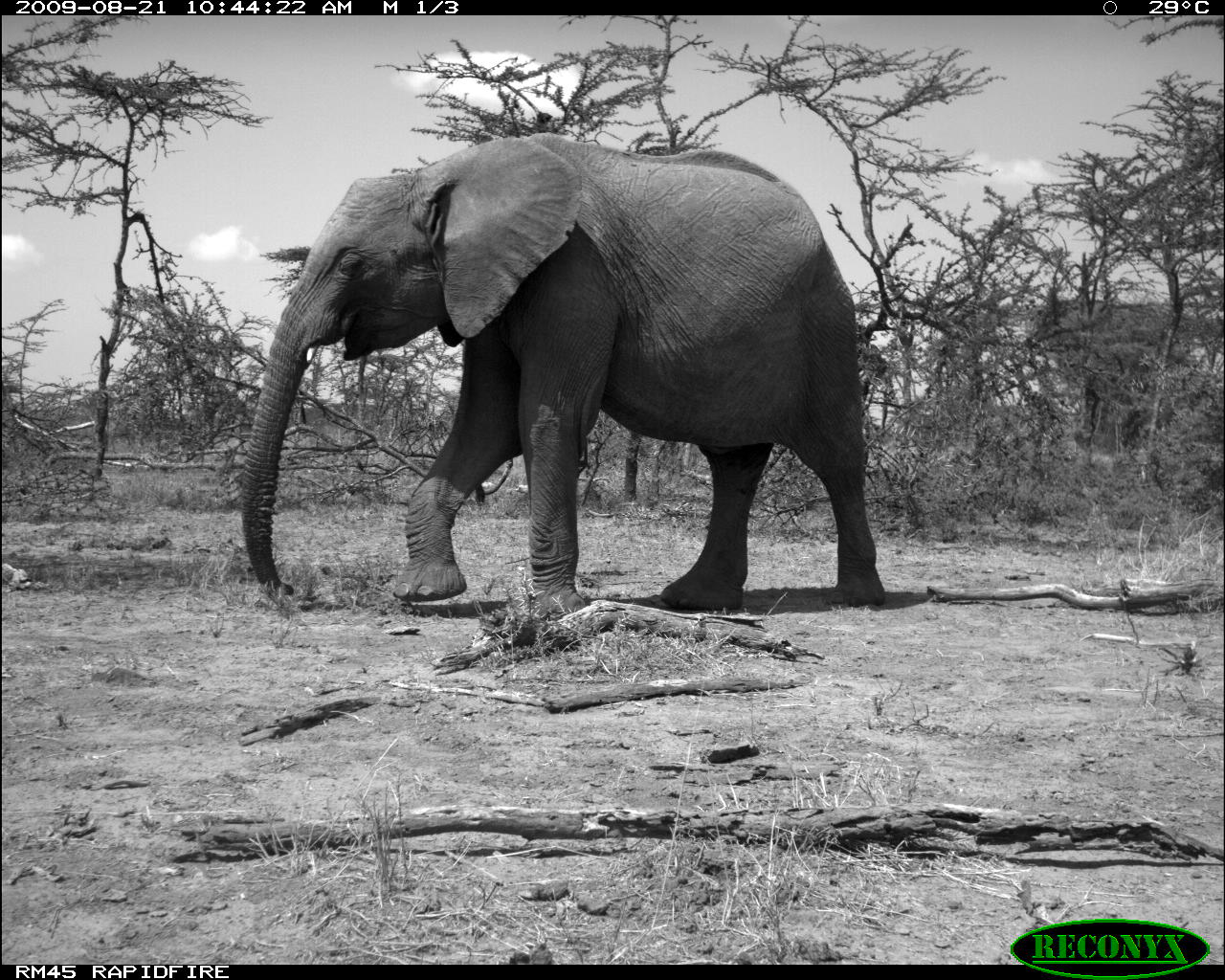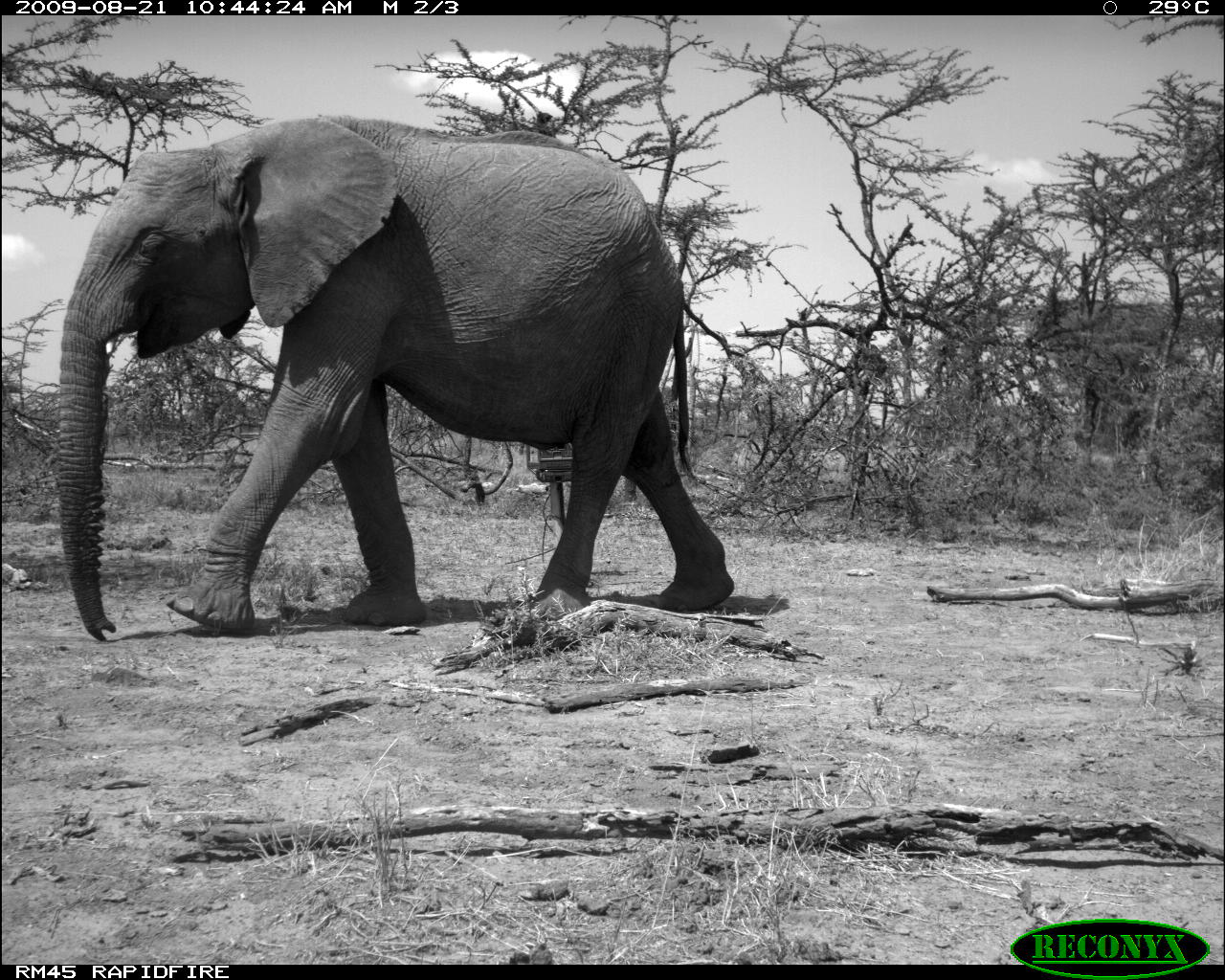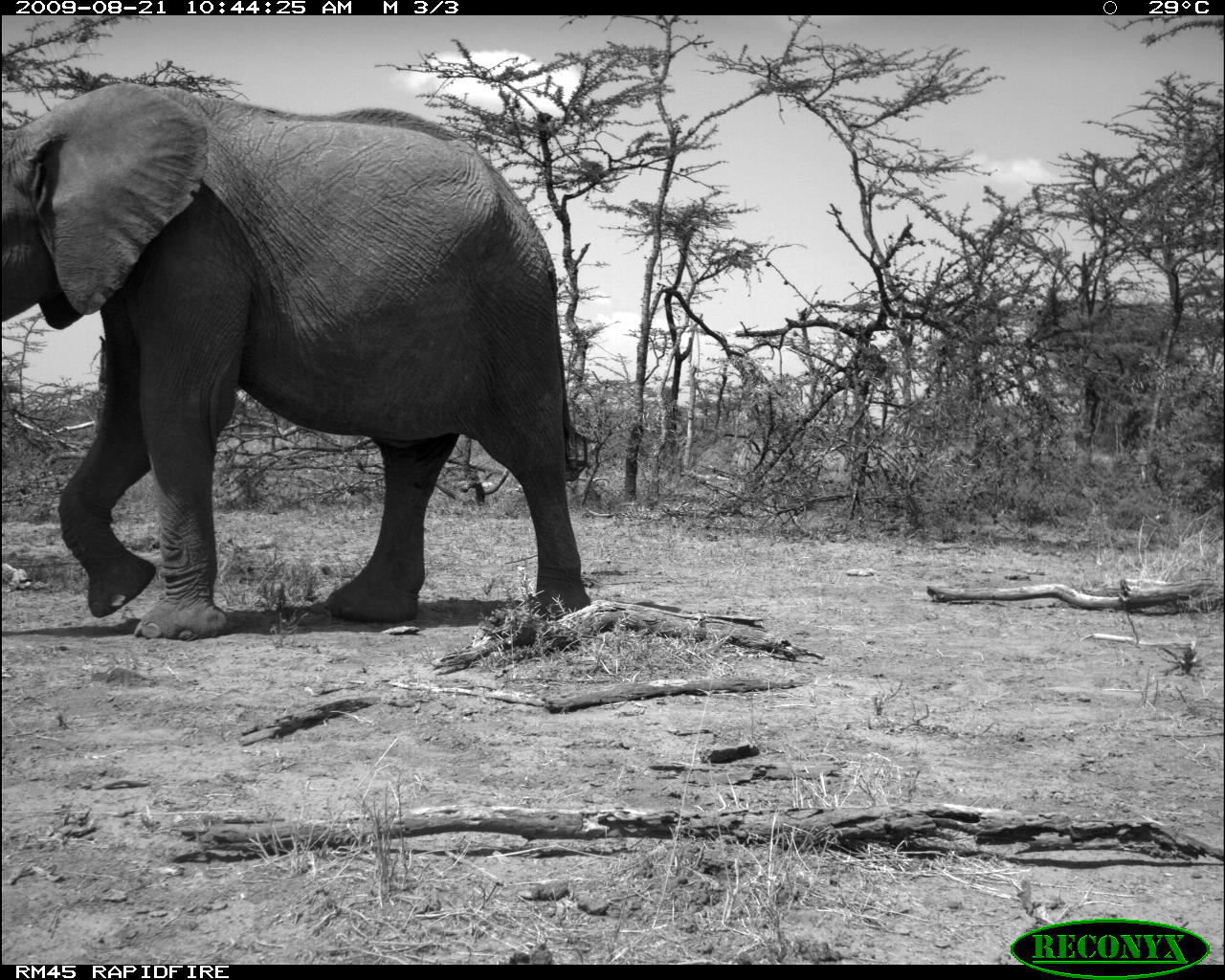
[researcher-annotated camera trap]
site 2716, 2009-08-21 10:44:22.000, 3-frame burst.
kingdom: Animalia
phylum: Chordata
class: Mammalia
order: Proboscidea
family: Elephantidae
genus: Loxodonta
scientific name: Loxodonta africana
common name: african bush elephant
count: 1